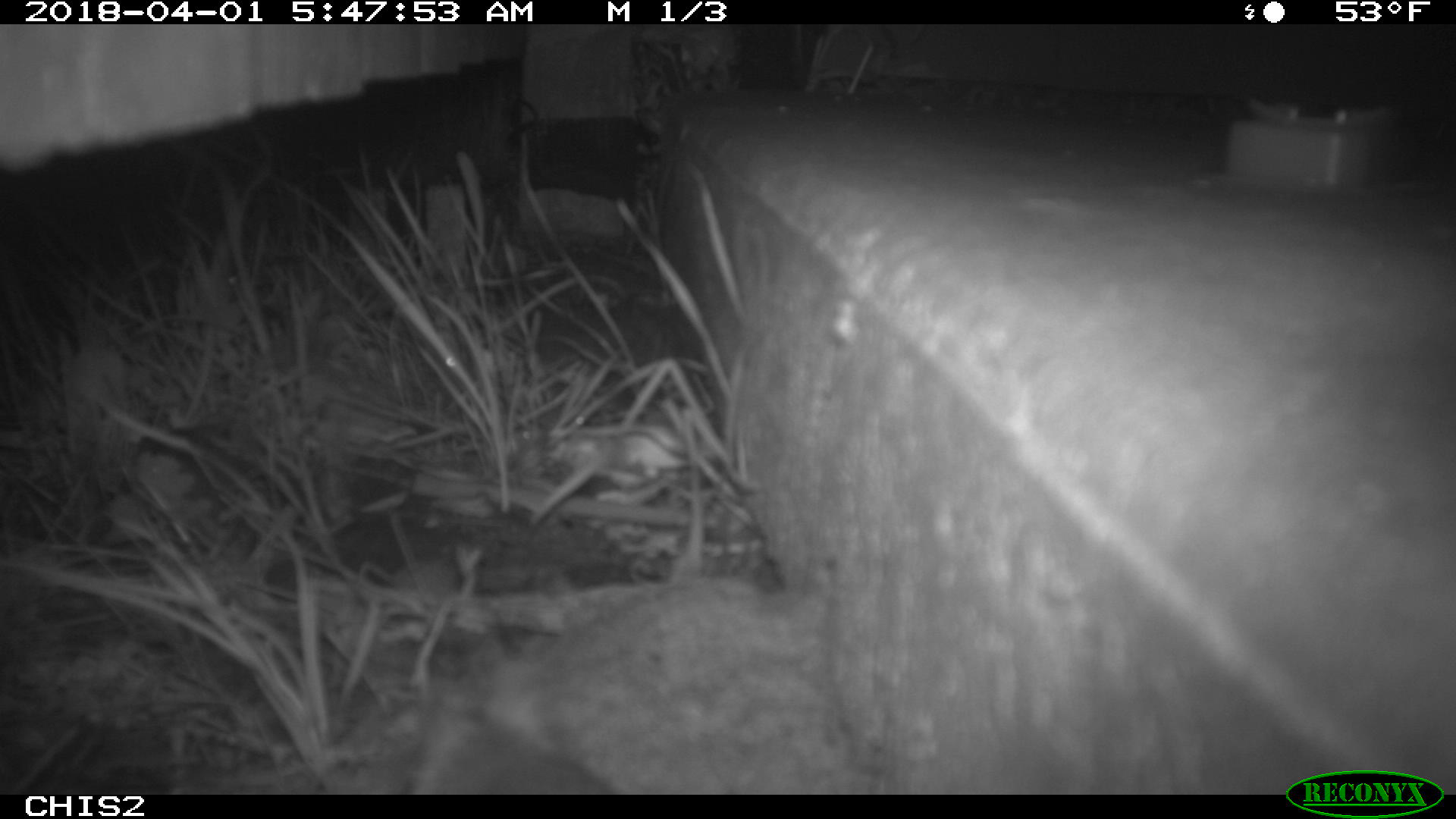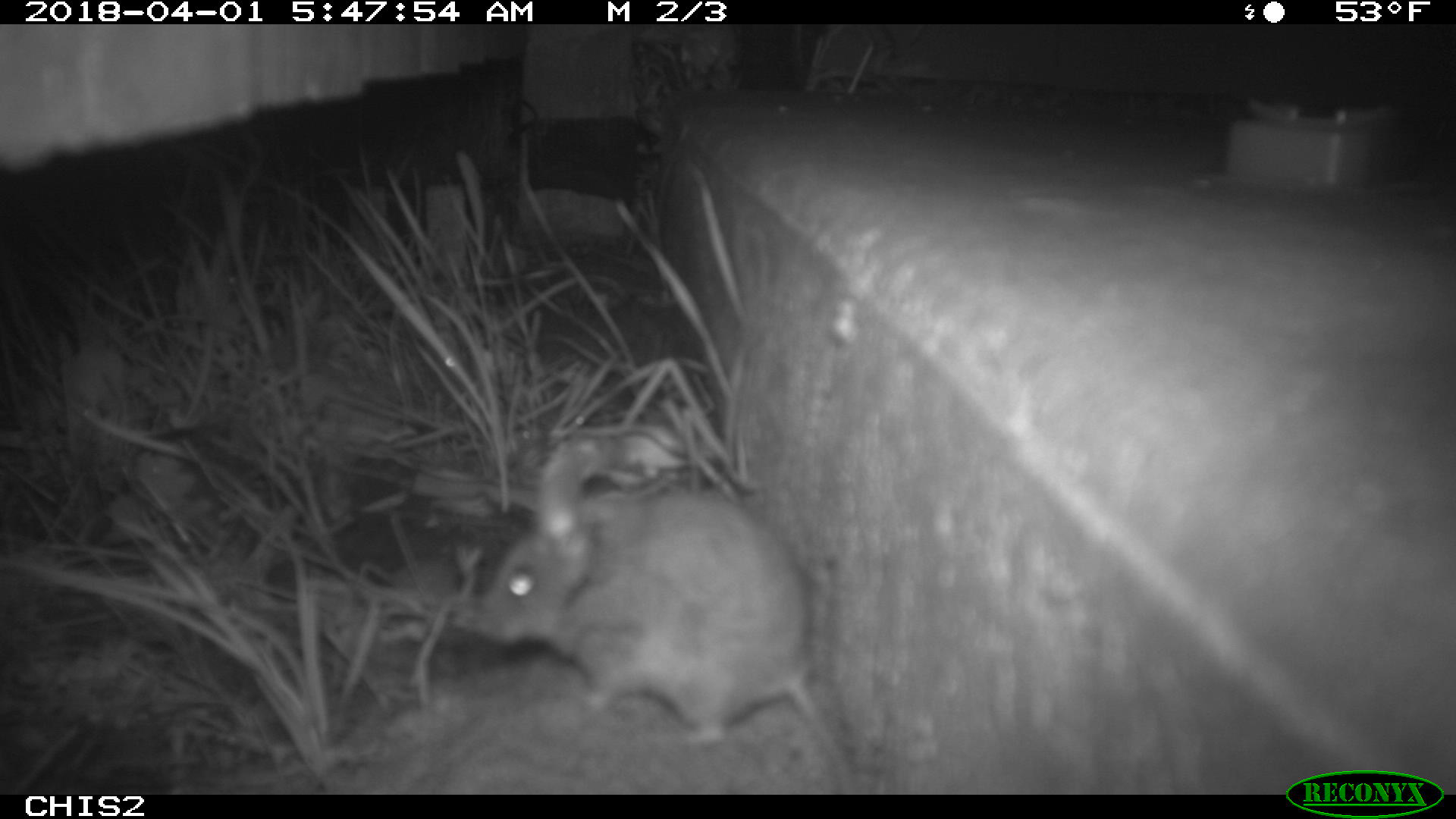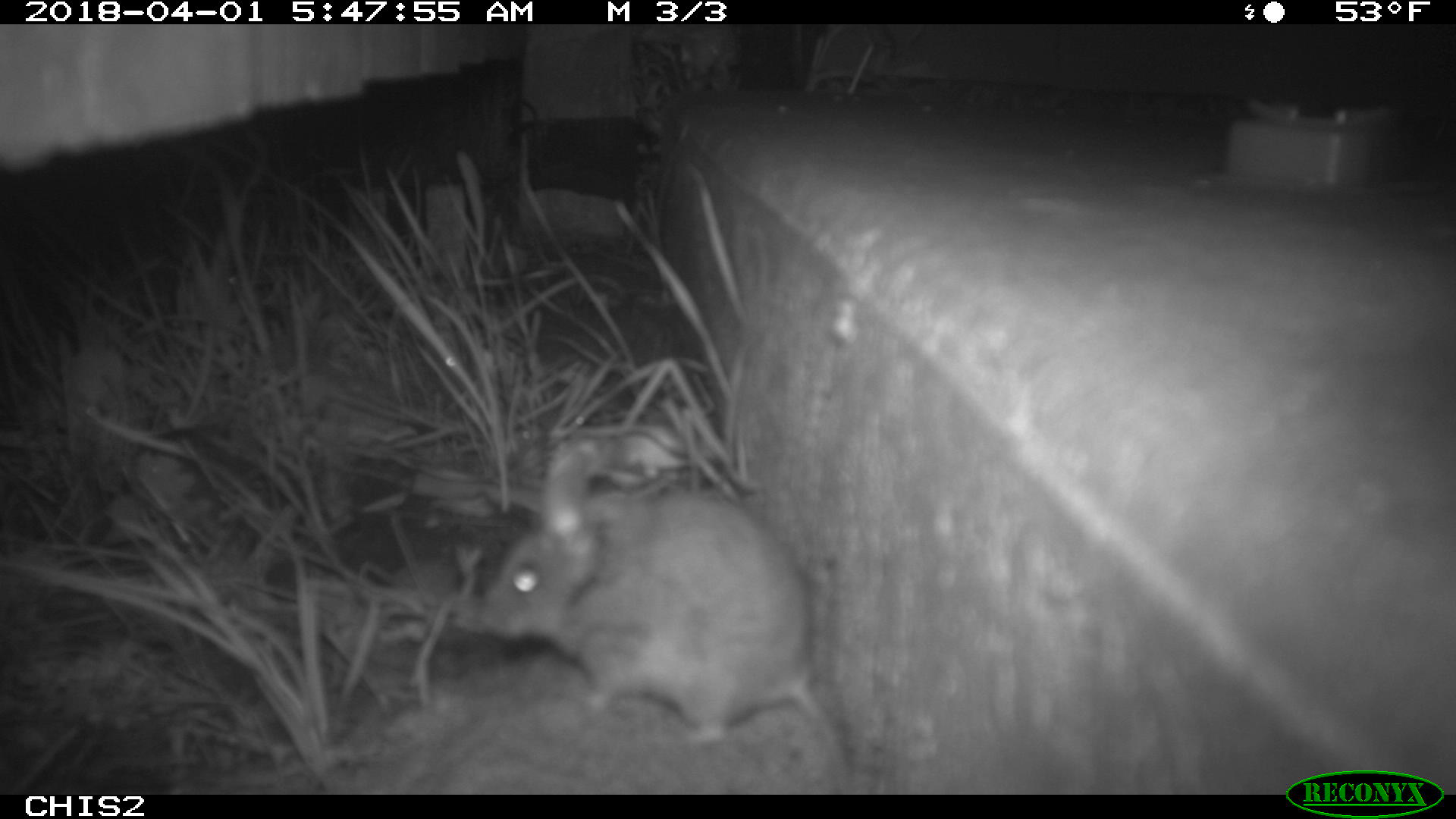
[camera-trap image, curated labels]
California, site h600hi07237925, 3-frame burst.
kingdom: Animalia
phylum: Chordata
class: Mammalia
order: Rodentia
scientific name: Rodentia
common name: rodent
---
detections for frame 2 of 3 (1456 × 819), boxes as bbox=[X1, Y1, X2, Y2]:
rodent: bbox=[474, 440, 854, 794]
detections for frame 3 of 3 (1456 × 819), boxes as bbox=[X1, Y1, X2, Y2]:
rodent: bbox=[478, 432, 853, 794]